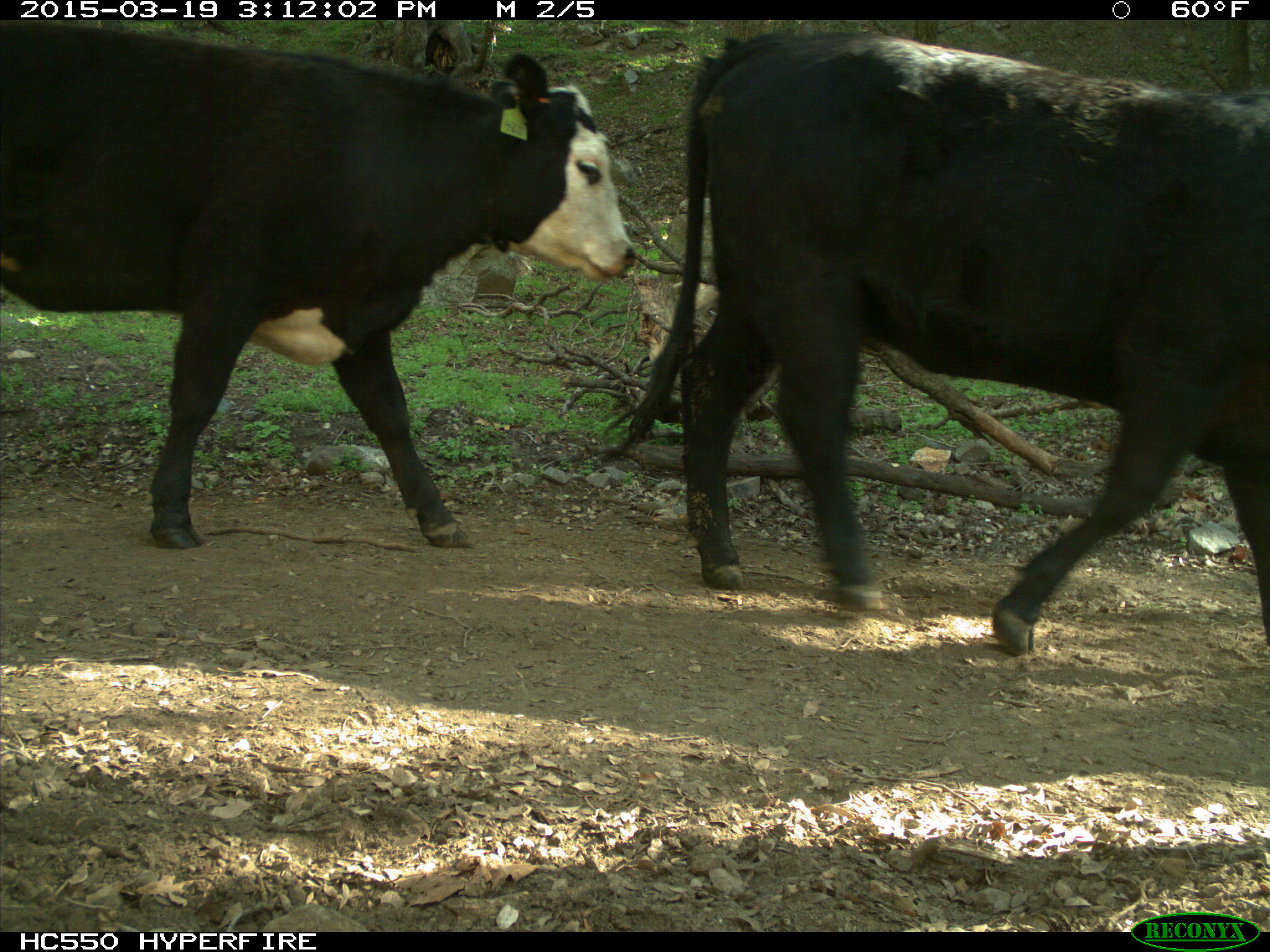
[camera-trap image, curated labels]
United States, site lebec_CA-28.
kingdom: Animalia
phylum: Chordata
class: Mammalia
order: Artiodactyla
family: Bovidae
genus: Bos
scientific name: Bos taurus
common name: domestic cow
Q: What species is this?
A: Bos taurus (domestic cow).